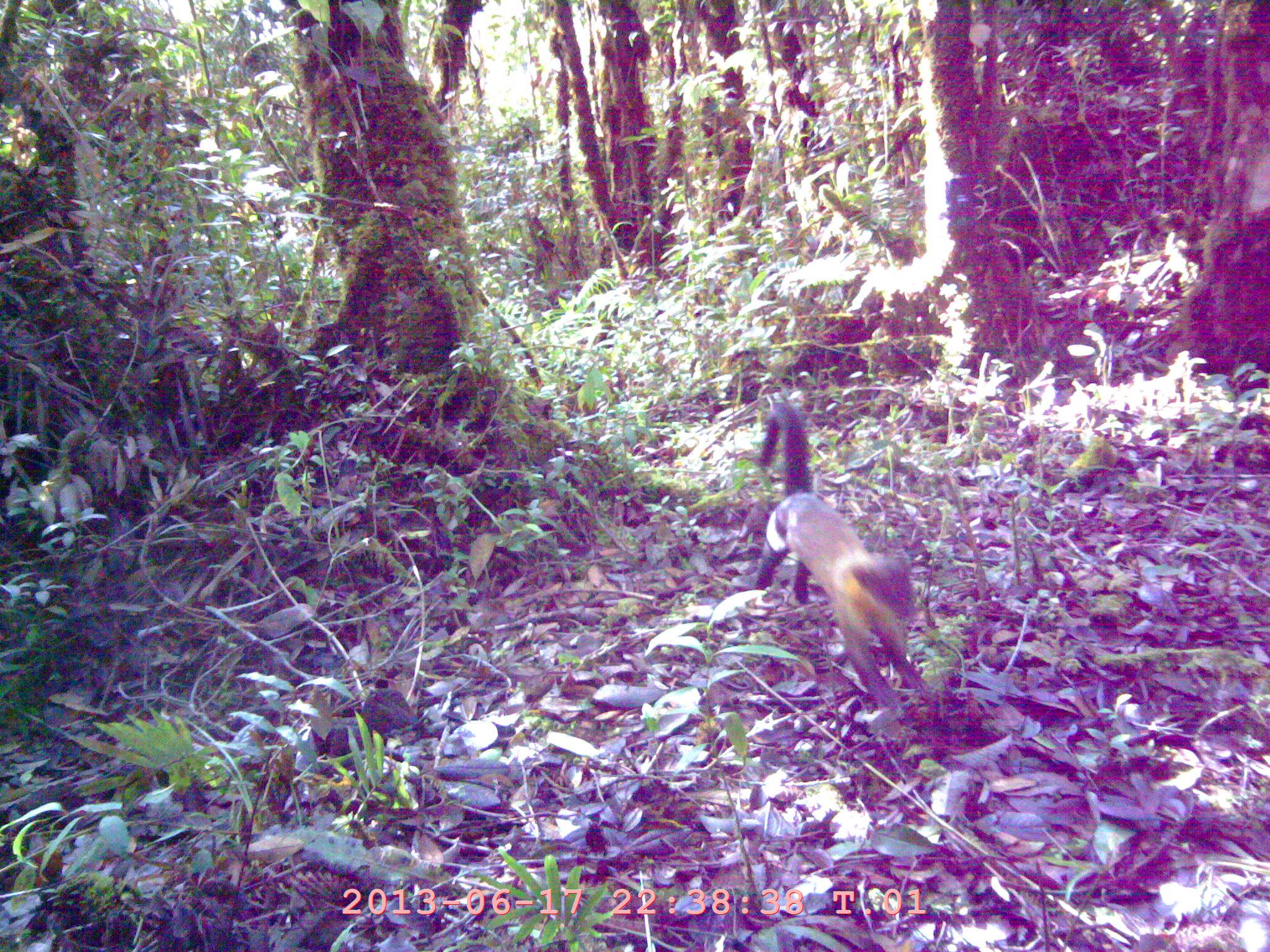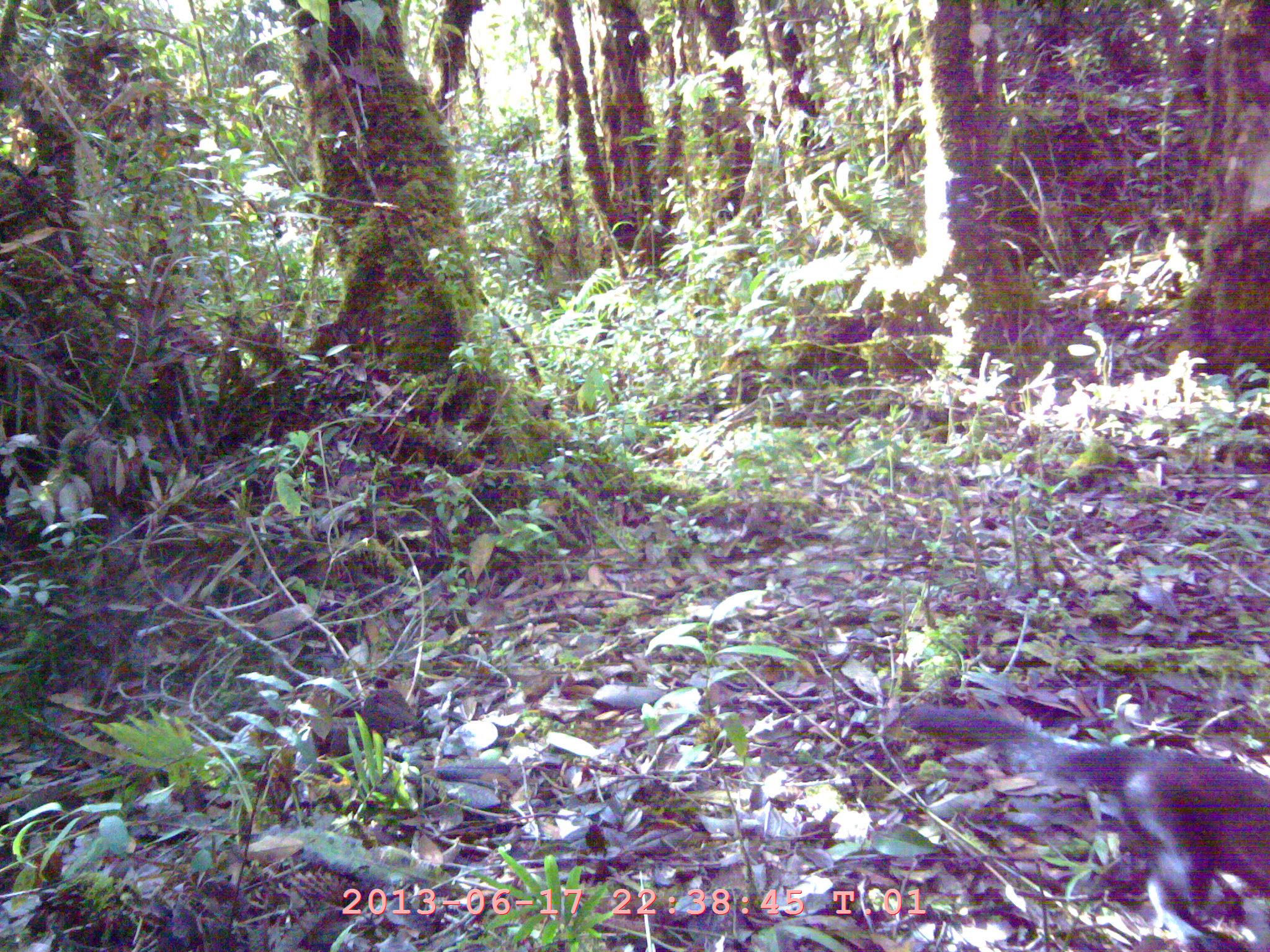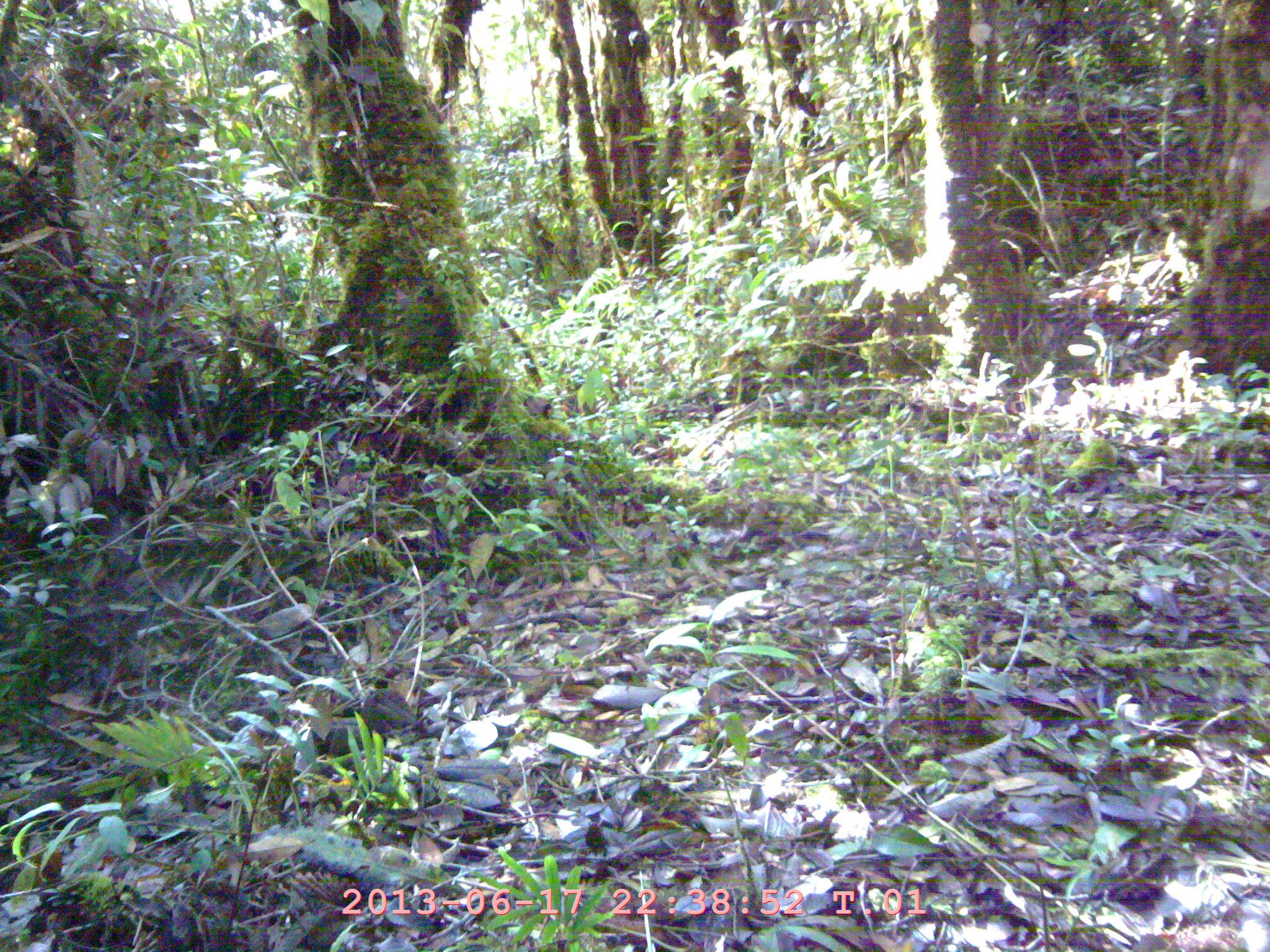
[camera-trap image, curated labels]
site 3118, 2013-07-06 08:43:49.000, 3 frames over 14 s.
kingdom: Animalia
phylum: Chordata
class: Mammalia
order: Carnivora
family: Mustelidae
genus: Martes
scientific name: Martes flavigula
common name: yellow-throated marten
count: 1